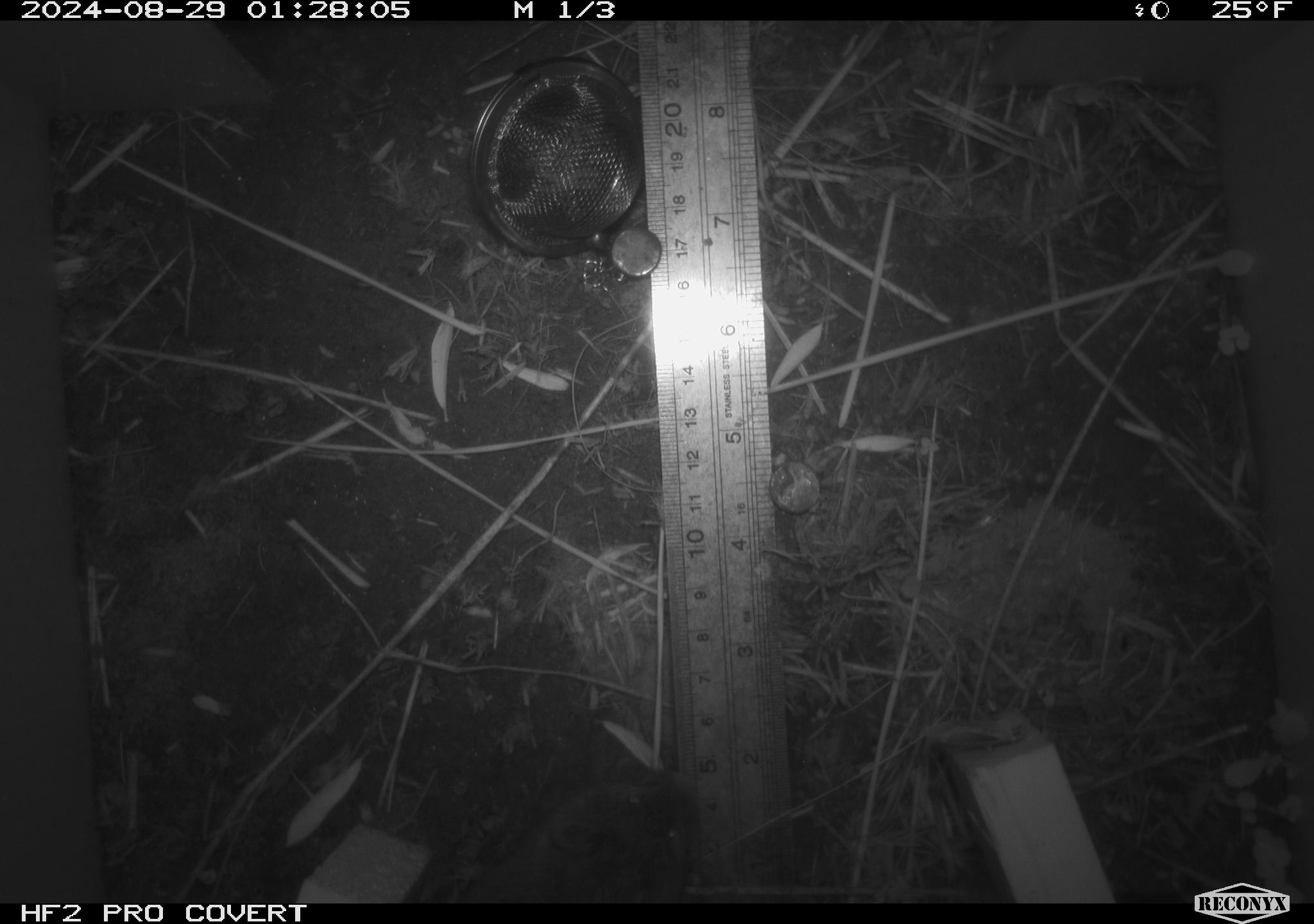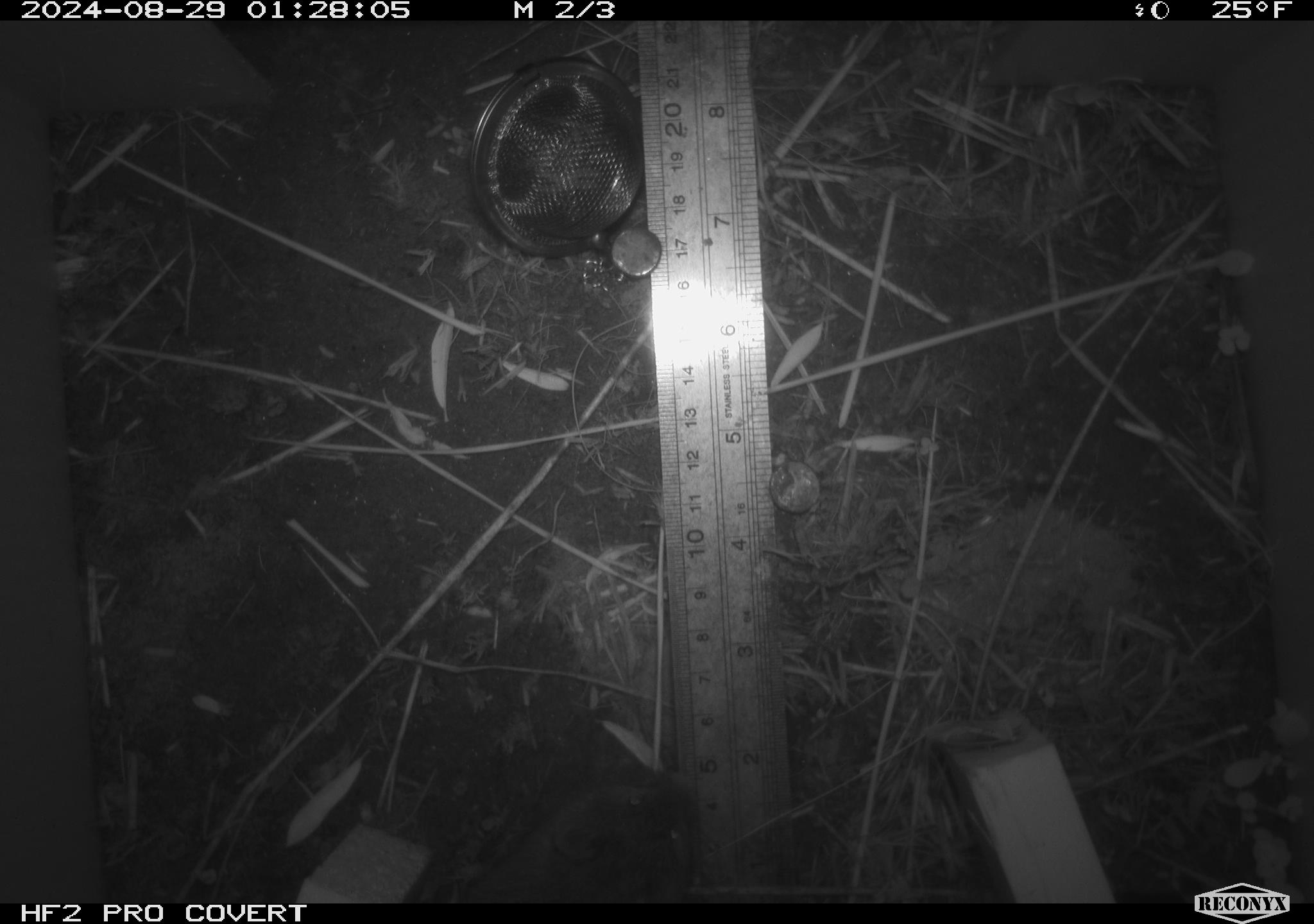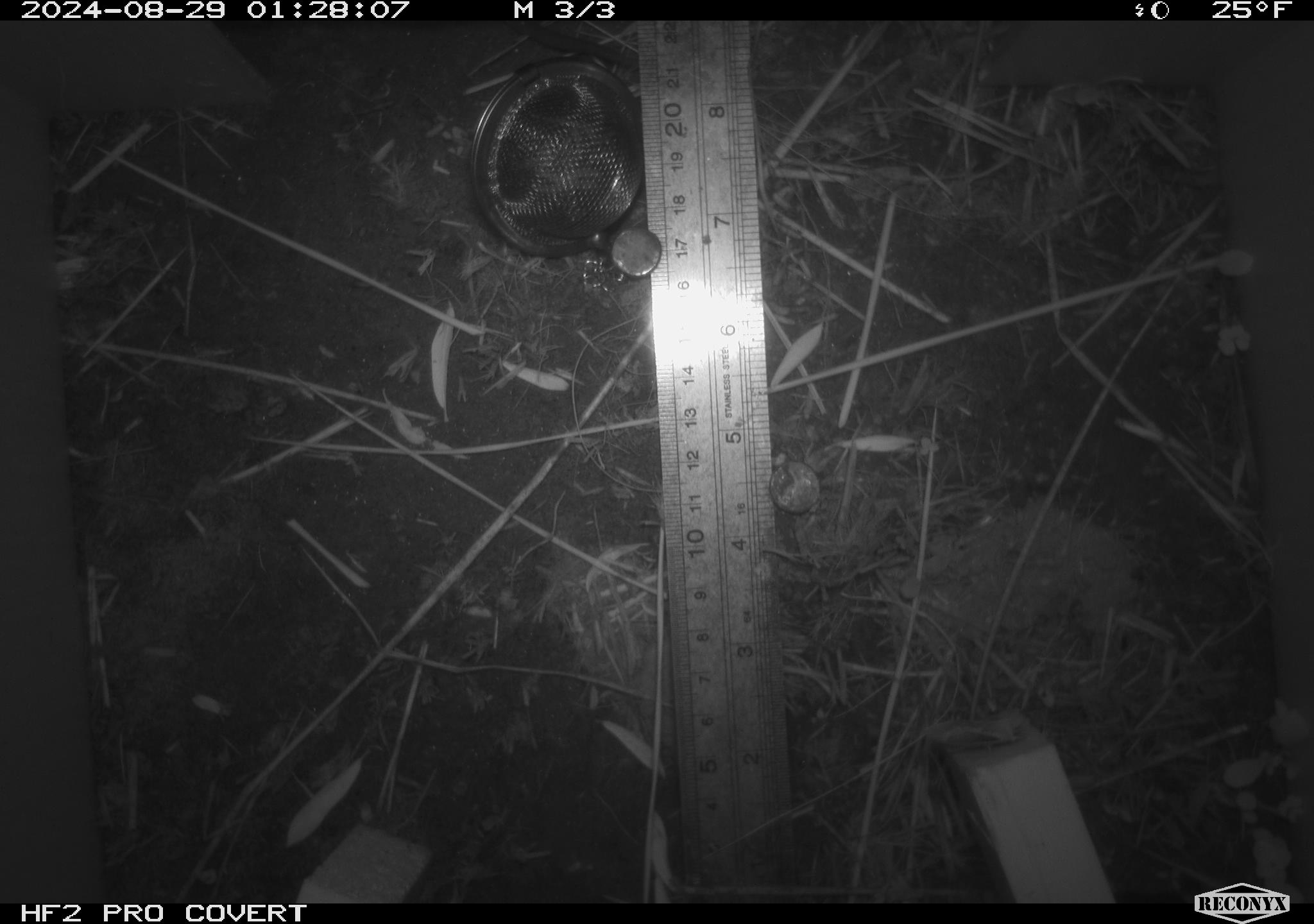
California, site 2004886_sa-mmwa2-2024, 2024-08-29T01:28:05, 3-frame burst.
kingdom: Animalia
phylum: Chordata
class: Mammalia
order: Rodentia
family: Cricetidae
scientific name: Arvicolinae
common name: voles, lemmings, and muskrats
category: arvicolinae subfamily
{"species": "arvicolinae subfamily (voles, lemmings, and muskrats) (Arvicolinae)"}